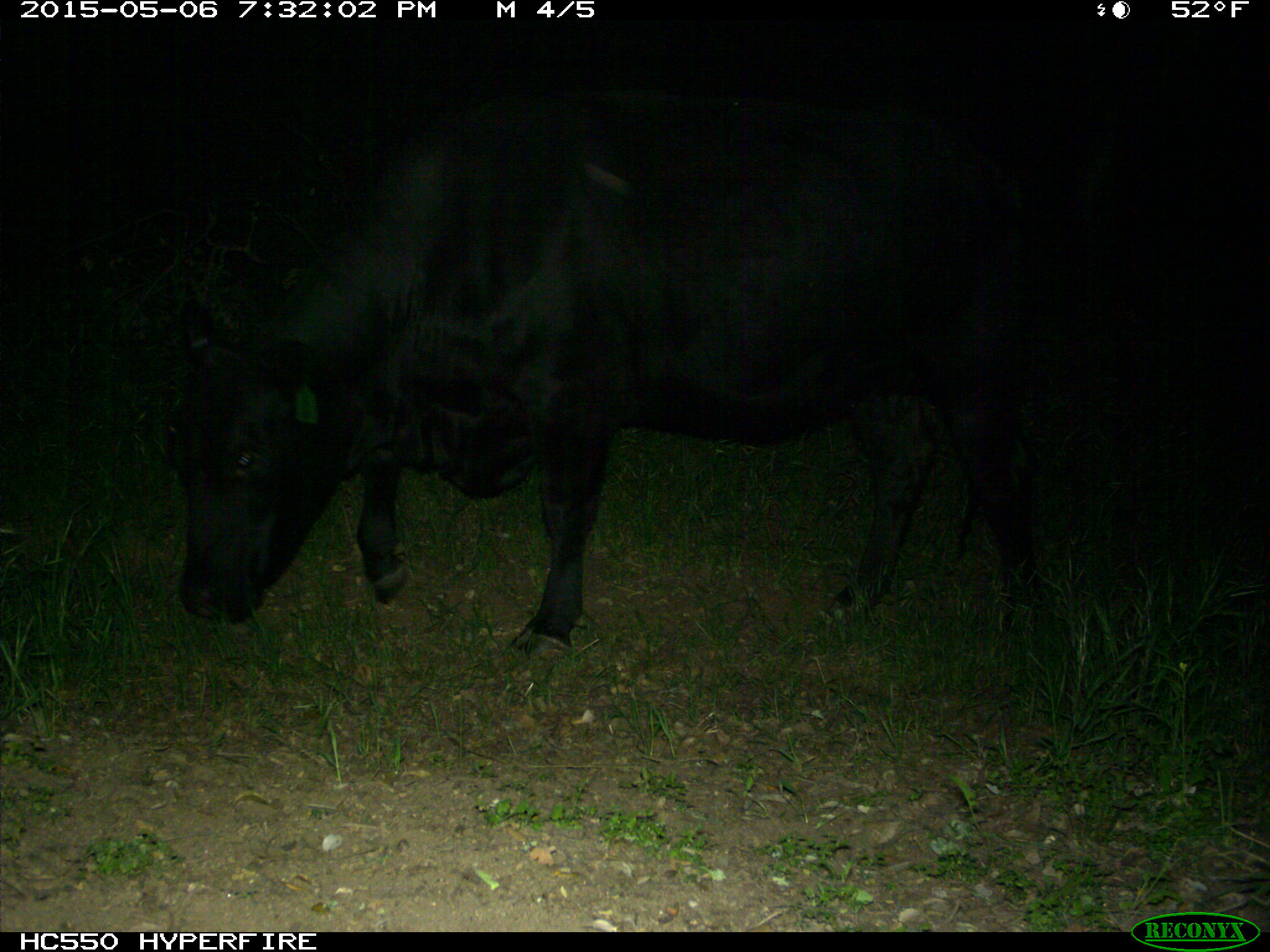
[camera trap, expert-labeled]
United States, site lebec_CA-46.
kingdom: Animalia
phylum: Chordata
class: Mammalia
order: Artiodactyla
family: Bovidae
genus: Bos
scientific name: Bos taurus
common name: domestic cow